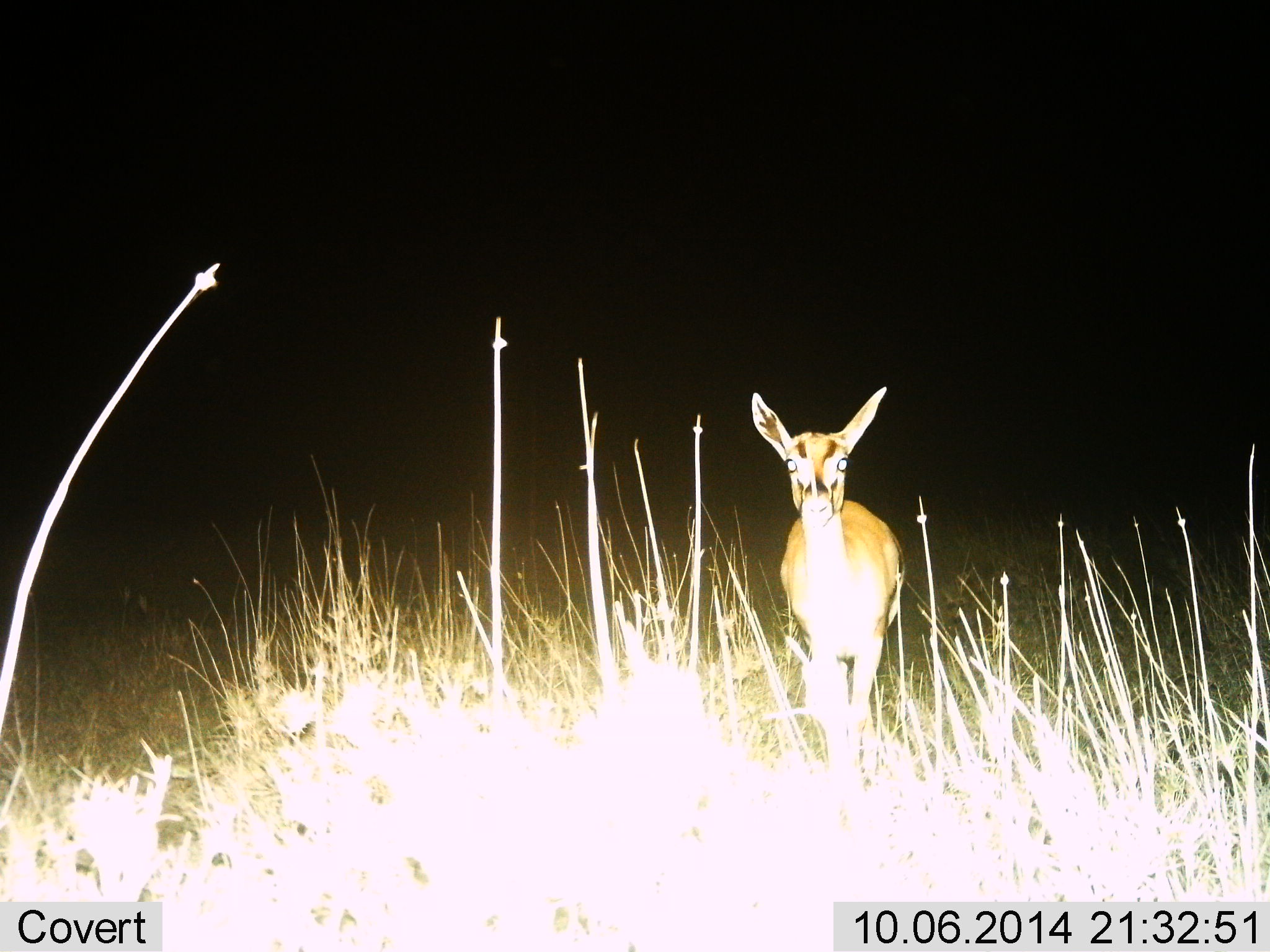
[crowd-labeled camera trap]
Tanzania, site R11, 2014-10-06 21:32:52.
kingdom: Animalia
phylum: Chordata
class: Mammalia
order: Artiodactyla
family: Bovidae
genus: Eudorcas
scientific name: Eudorcas thomsonii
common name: thomson's gazelle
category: gazellethomsons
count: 1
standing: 90%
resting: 0%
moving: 10%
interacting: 0%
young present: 10%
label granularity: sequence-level